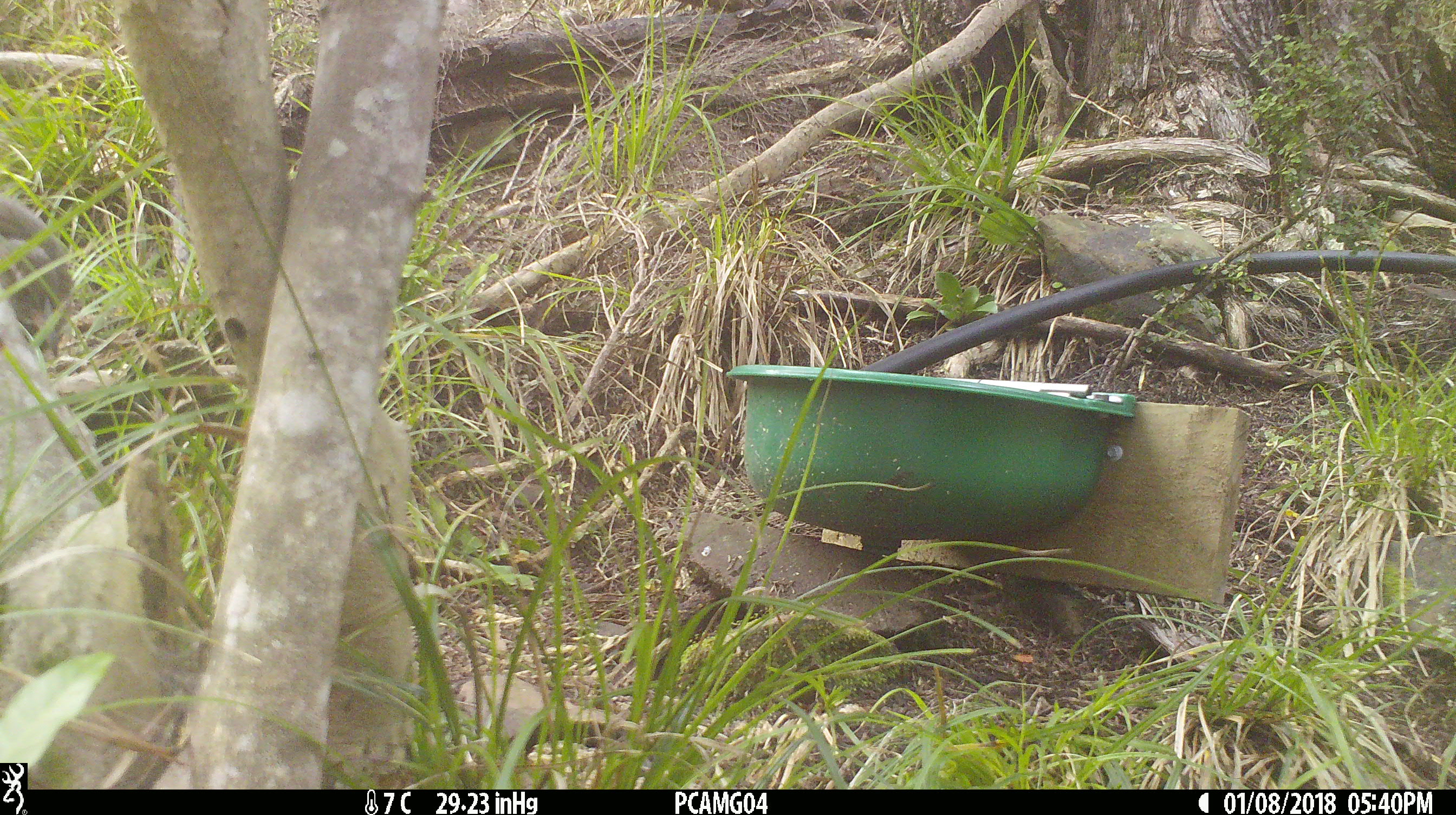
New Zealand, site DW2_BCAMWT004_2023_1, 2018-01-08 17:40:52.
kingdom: Animalia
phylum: Chordata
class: Aves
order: Gruiformes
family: Rallidae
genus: Gallirallus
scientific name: Gallirallus australis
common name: weka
Weka (Gallirallus australis).